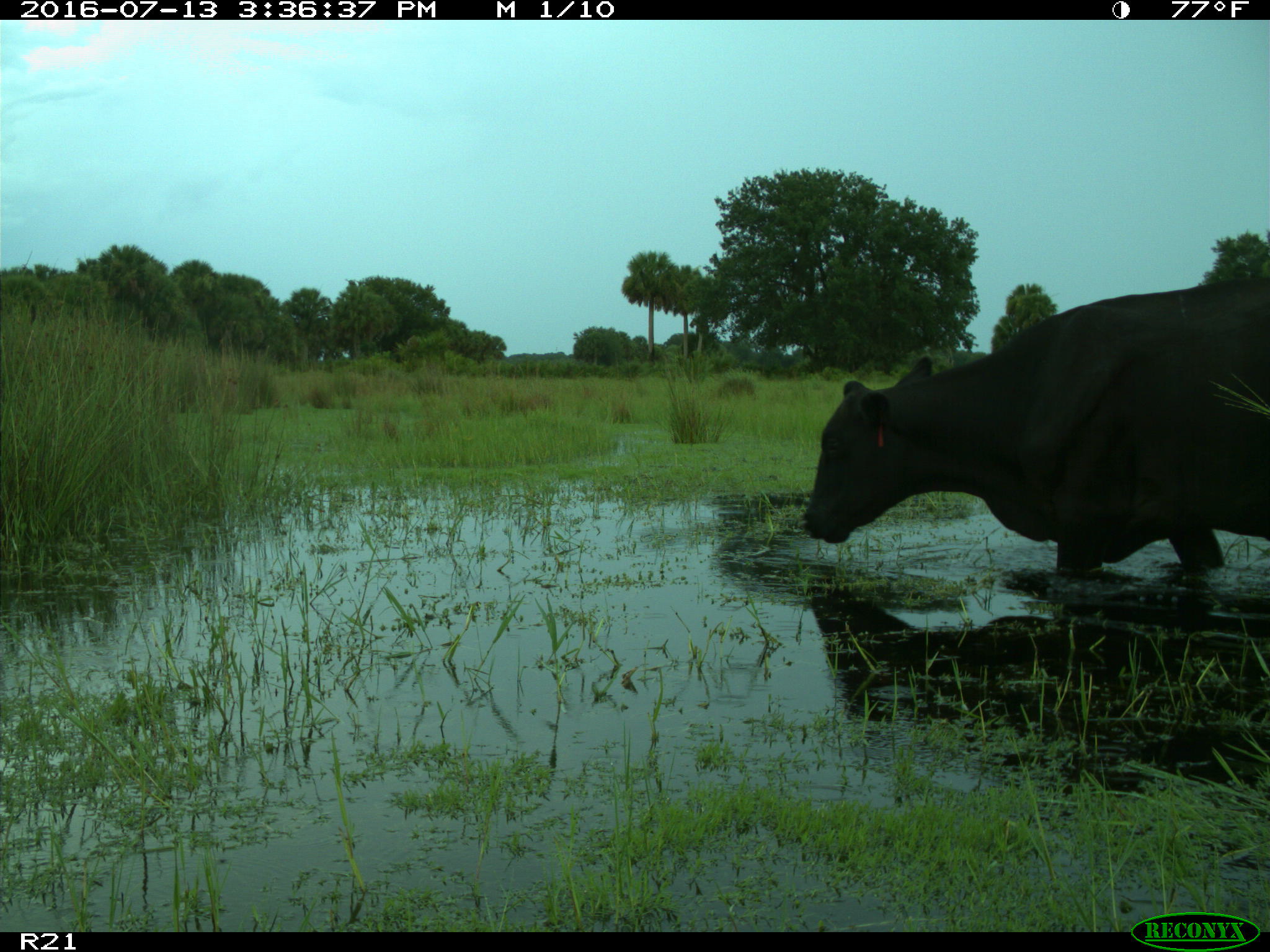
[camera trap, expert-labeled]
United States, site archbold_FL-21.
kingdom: Animalia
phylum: Chordata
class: Mammalia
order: Artiodactyla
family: Bovidae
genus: Bos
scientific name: Bos taurus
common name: domestic cow